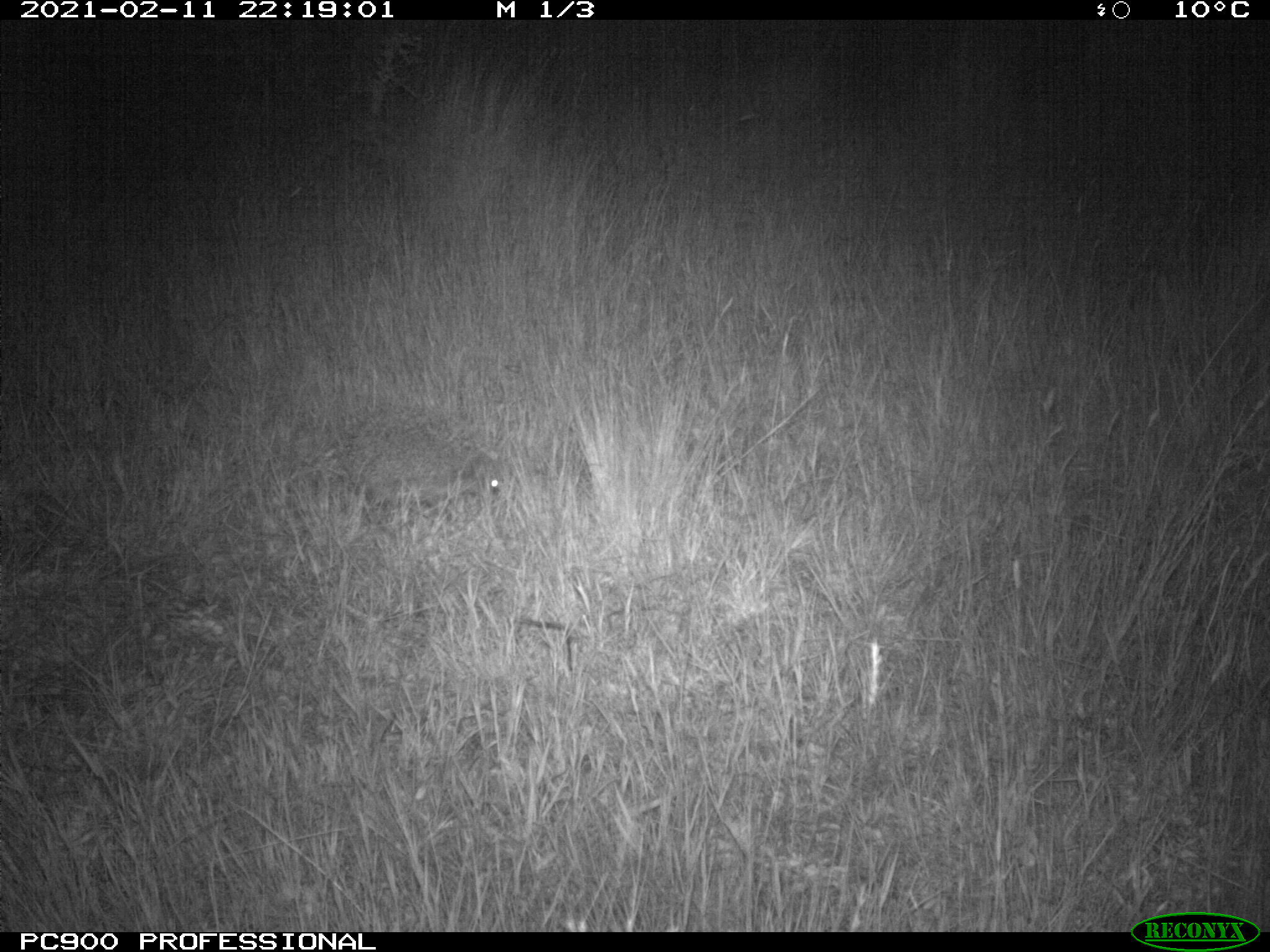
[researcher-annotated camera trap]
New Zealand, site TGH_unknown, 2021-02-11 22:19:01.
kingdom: Animalia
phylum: Chordata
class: Mammalia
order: Eulipotyphla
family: Erinaceidae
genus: Erinaceus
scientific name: Erinaceus europaeus europaeus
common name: european hedgehog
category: hedgehog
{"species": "hedgehog (european hedgehog) (Erinaceus europaeus europaeus)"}